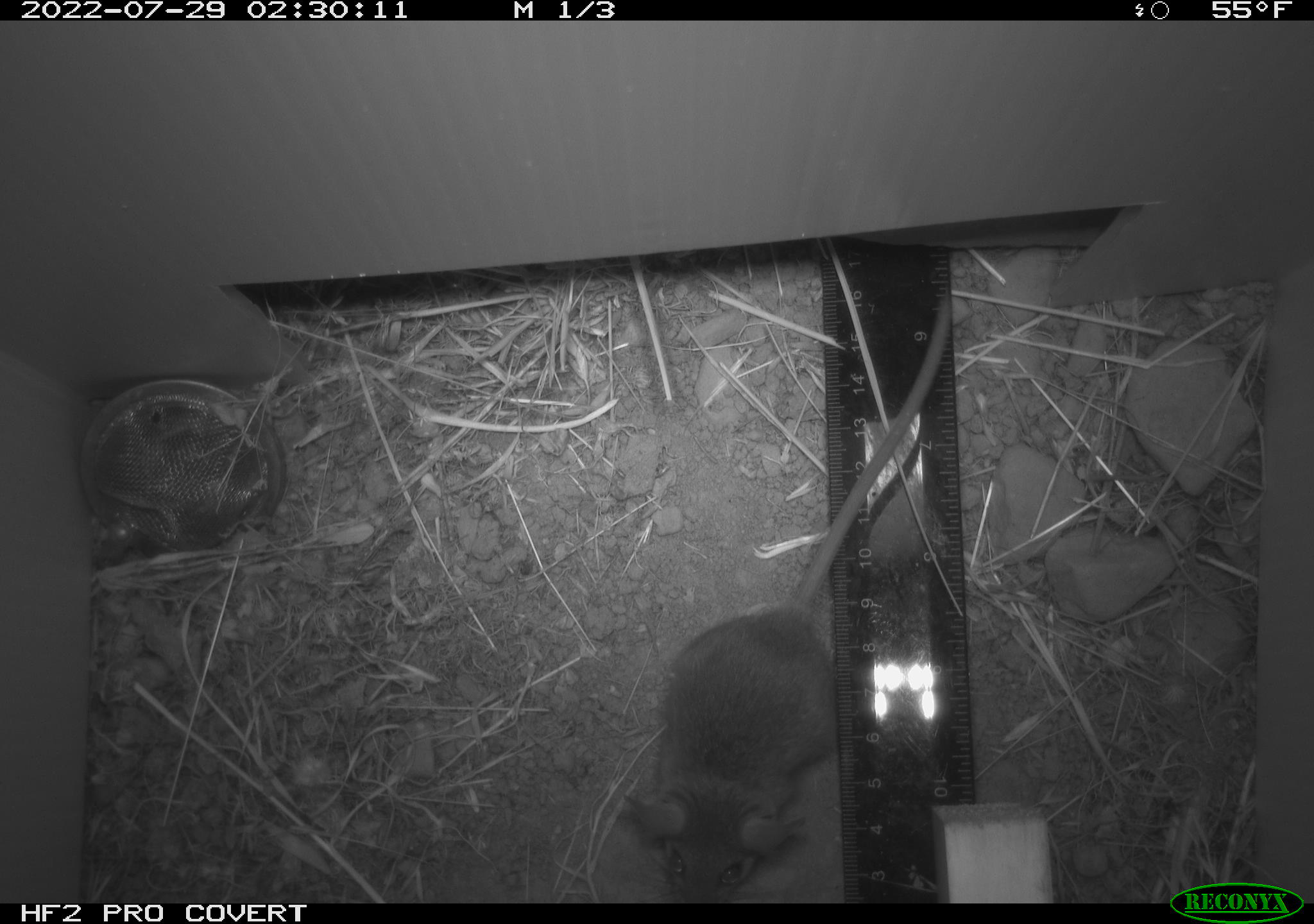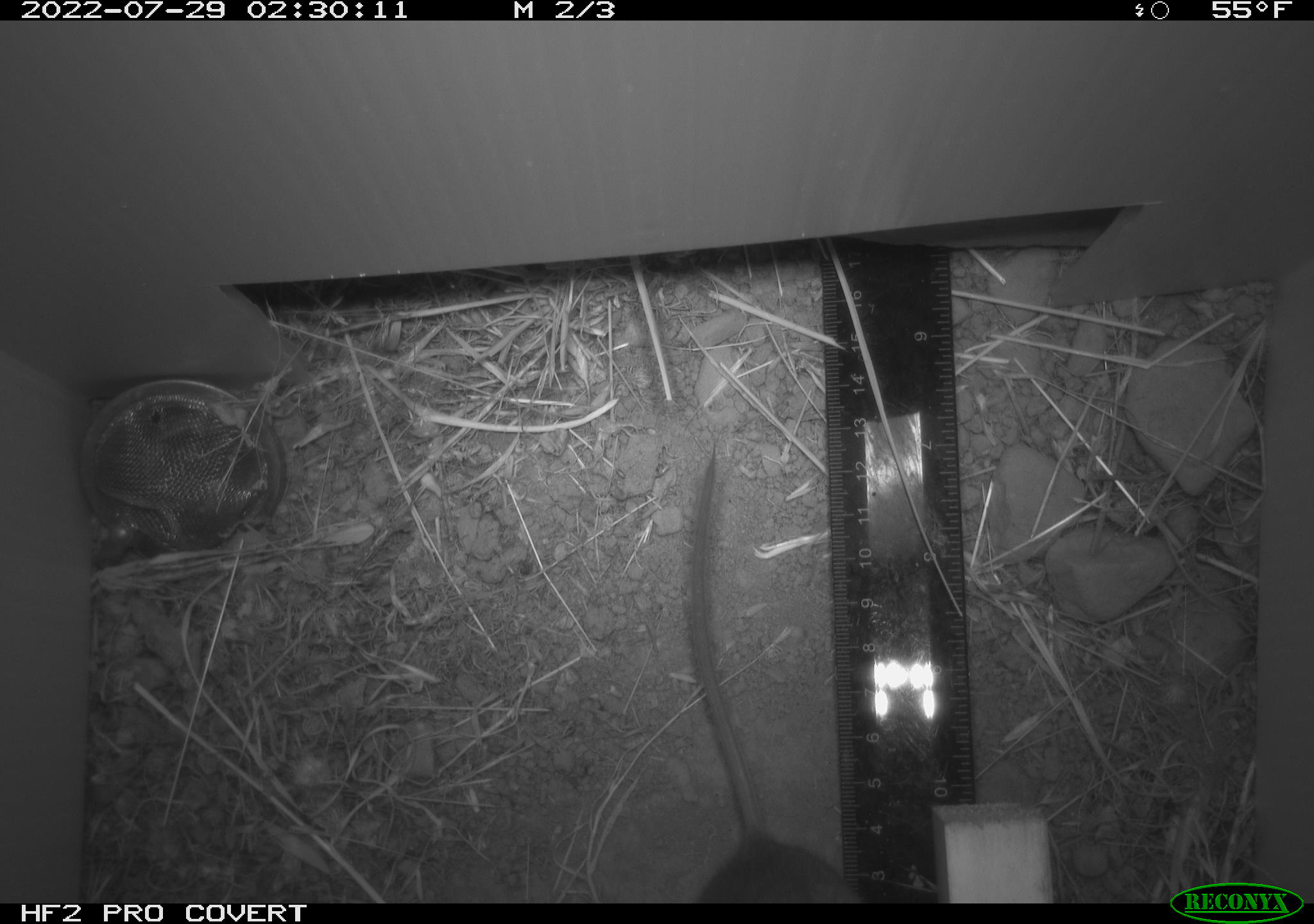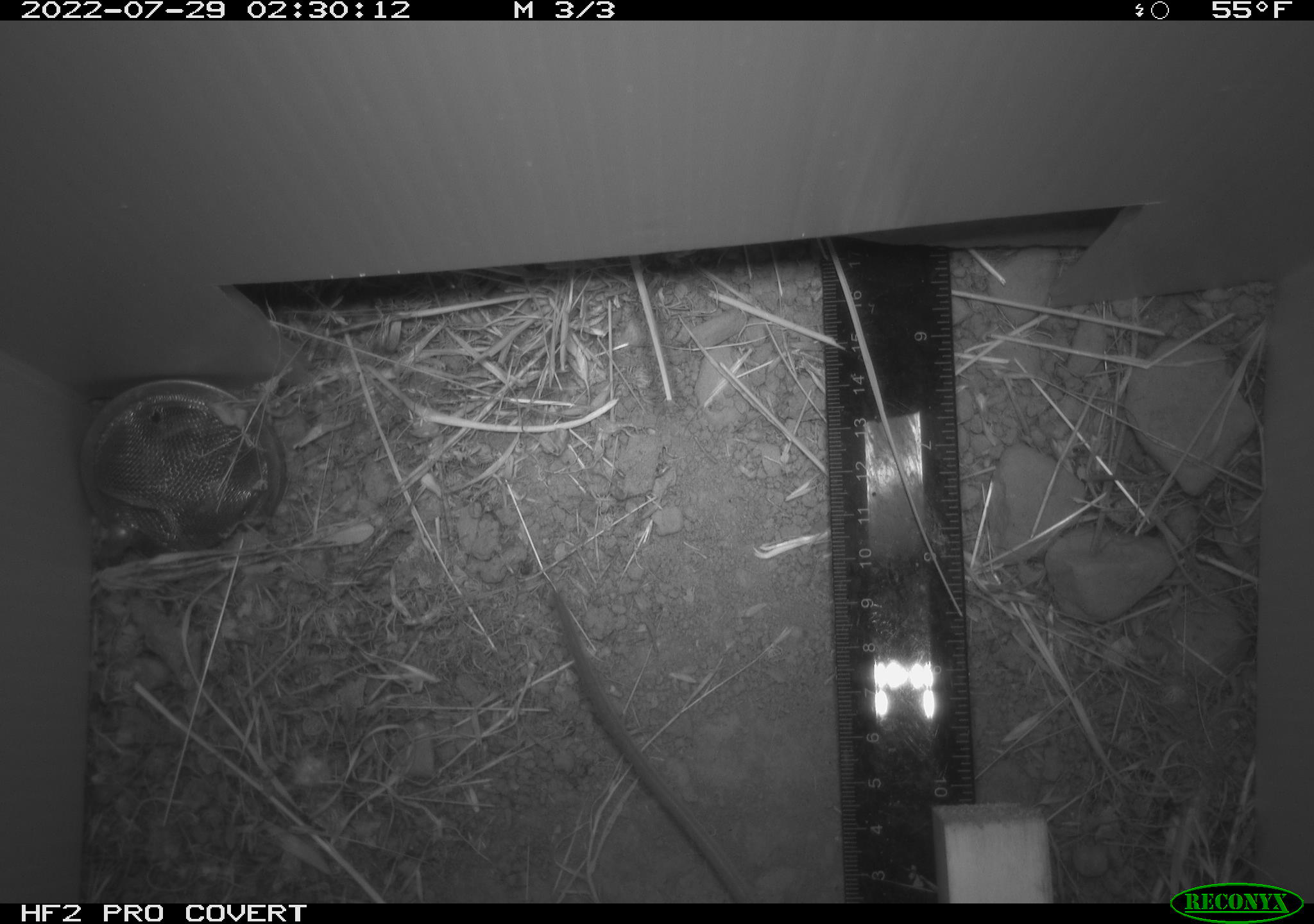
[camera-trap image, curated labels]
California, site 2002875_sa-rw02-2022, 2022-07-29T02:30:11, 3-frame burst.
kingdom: Animalia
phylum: Chordata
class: Mammalia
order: Rodentia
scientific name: Rodentia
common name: mouse species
Mouse species (Rodentia).